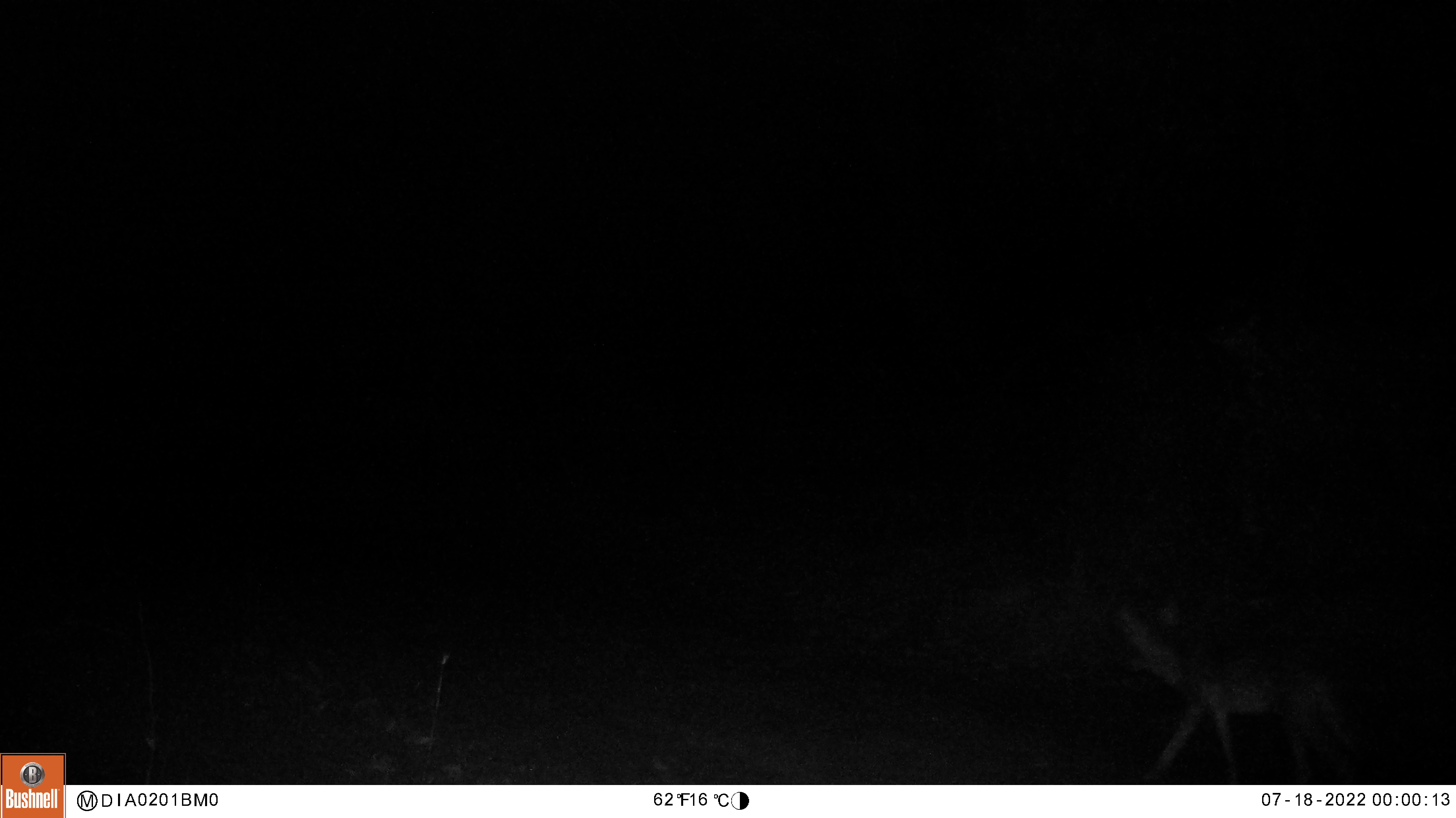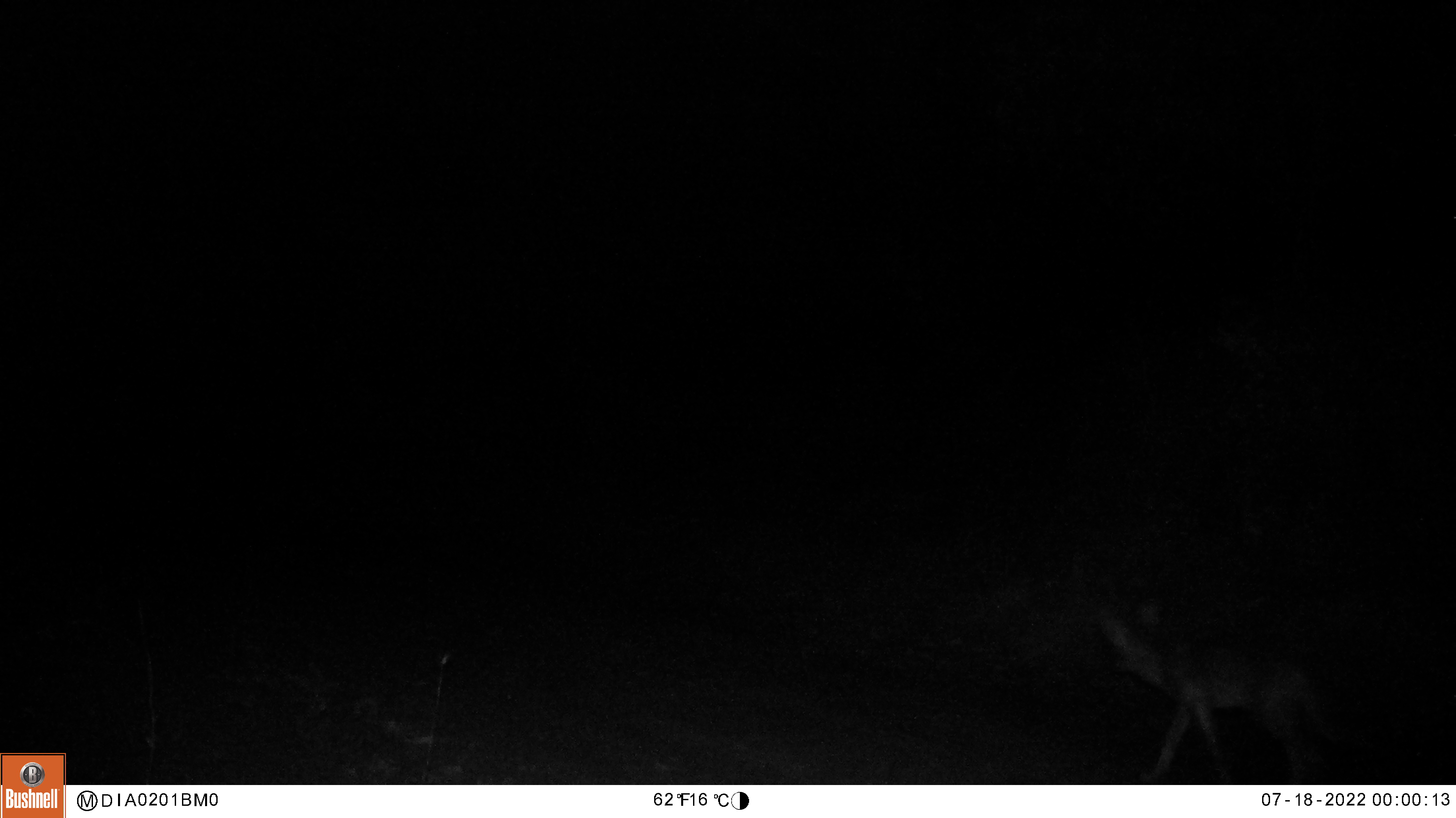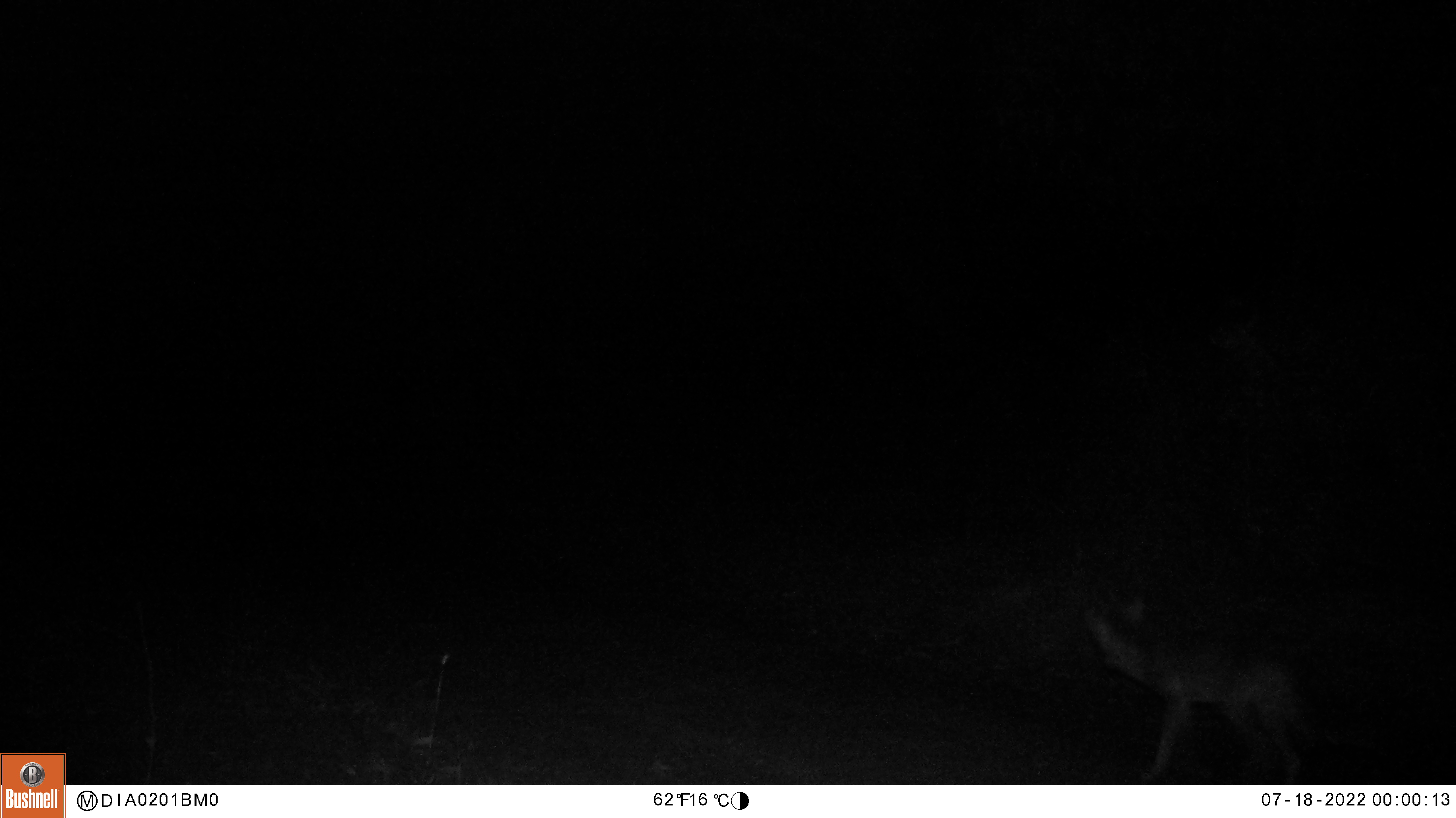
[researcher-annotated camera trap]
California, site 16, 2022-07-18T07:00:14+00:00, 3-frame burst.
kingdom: Animalia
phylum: Chordata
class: Mammalia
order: Carnivora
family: Canidae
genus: Canis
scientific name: Canis latrans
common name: coyote